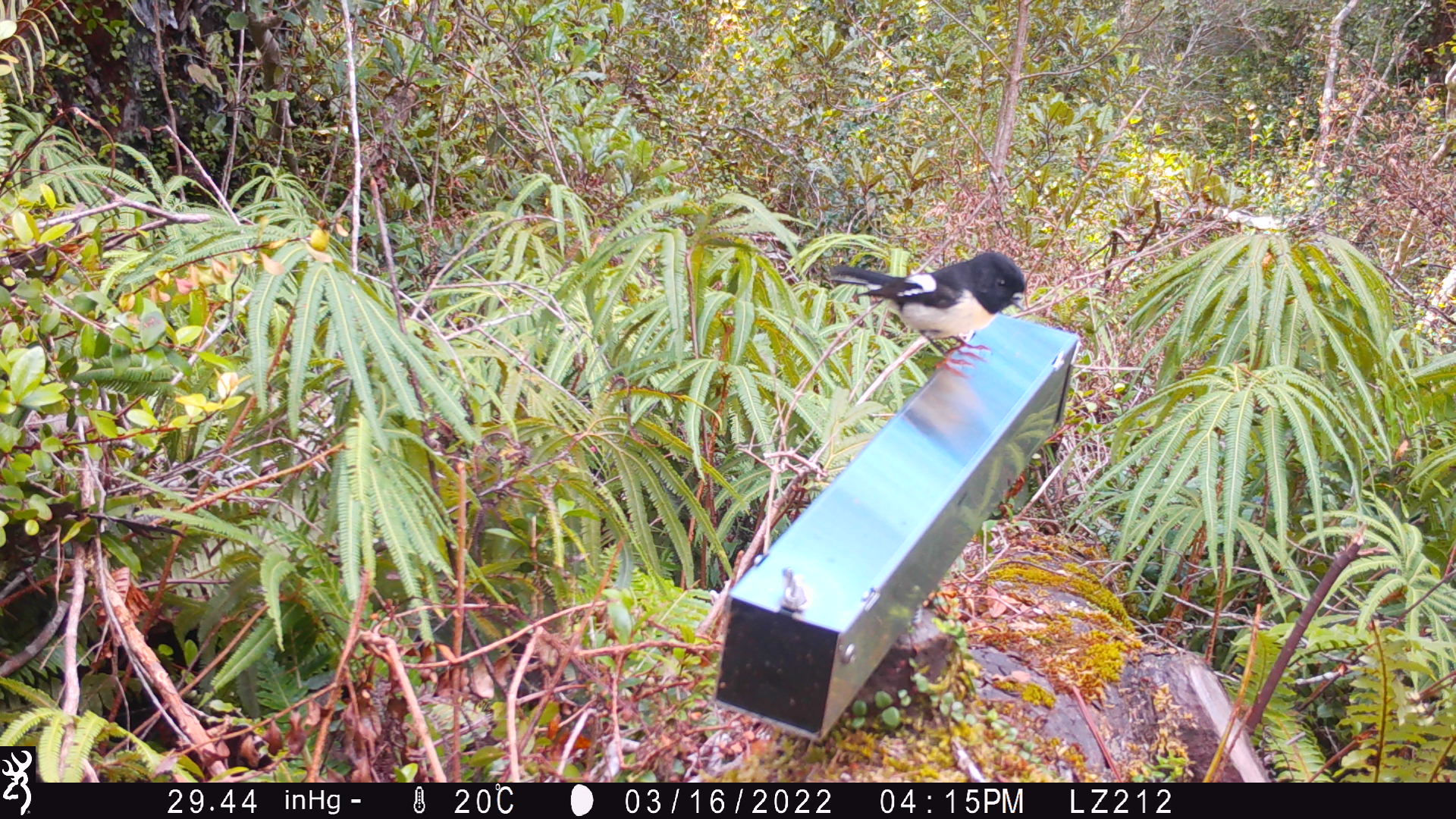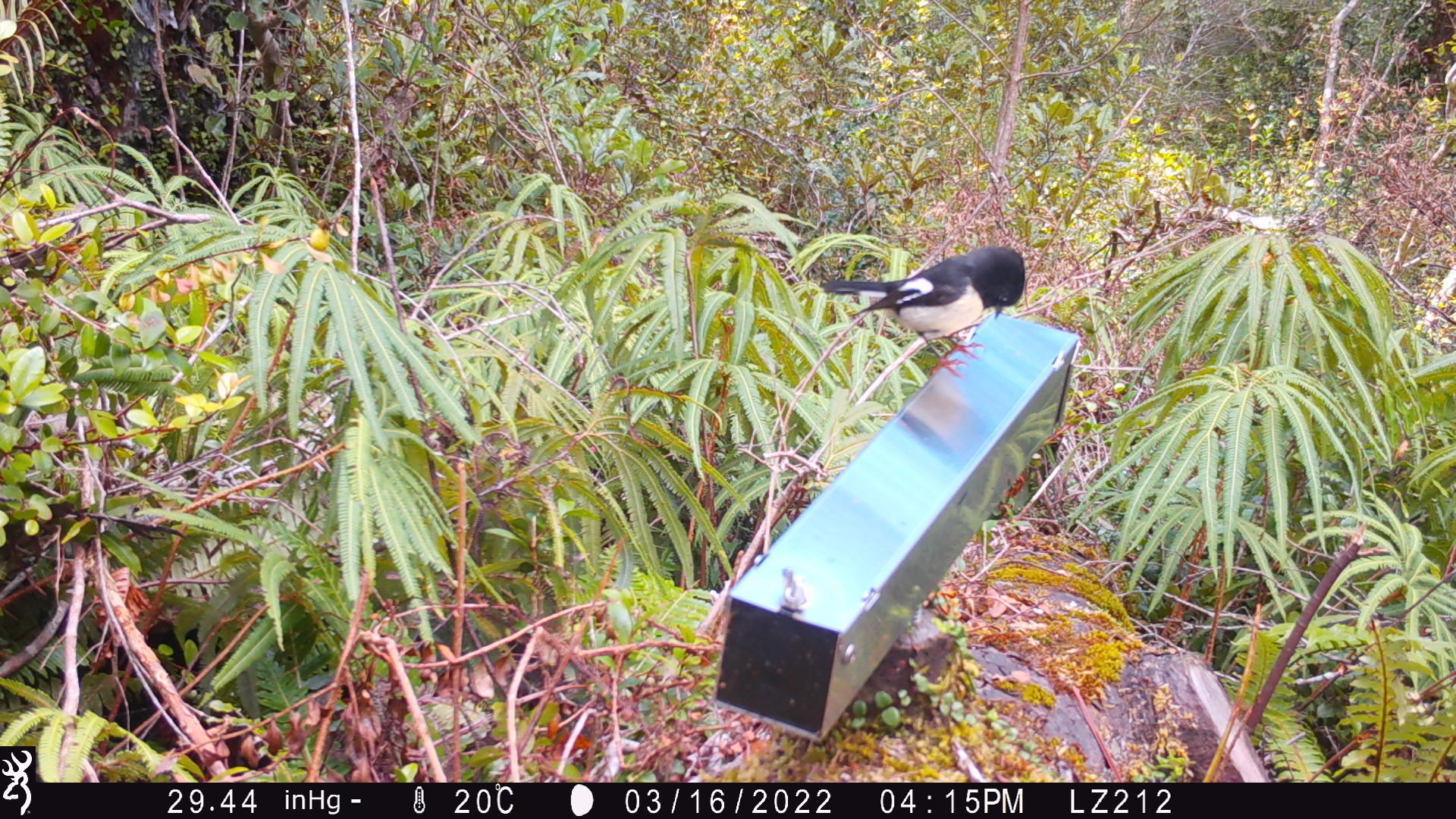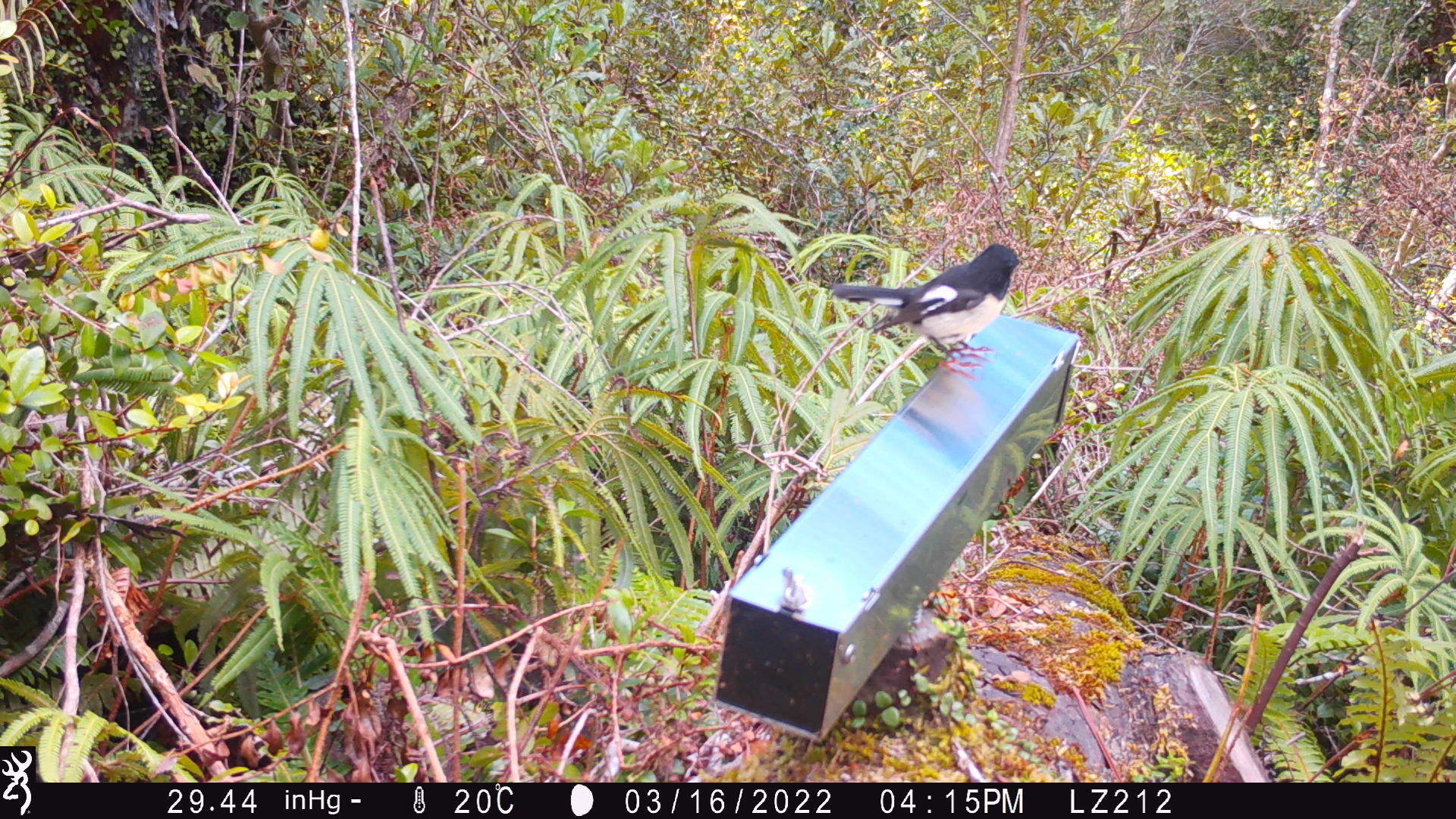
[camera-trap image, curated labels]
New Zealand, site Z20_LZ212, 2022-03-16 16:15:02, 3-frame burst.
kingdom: Animalia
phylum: Chordata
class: Aves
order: Passeriformes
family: Petroicidae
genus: Petroica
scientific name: Petroica macrocephala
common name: tomtit